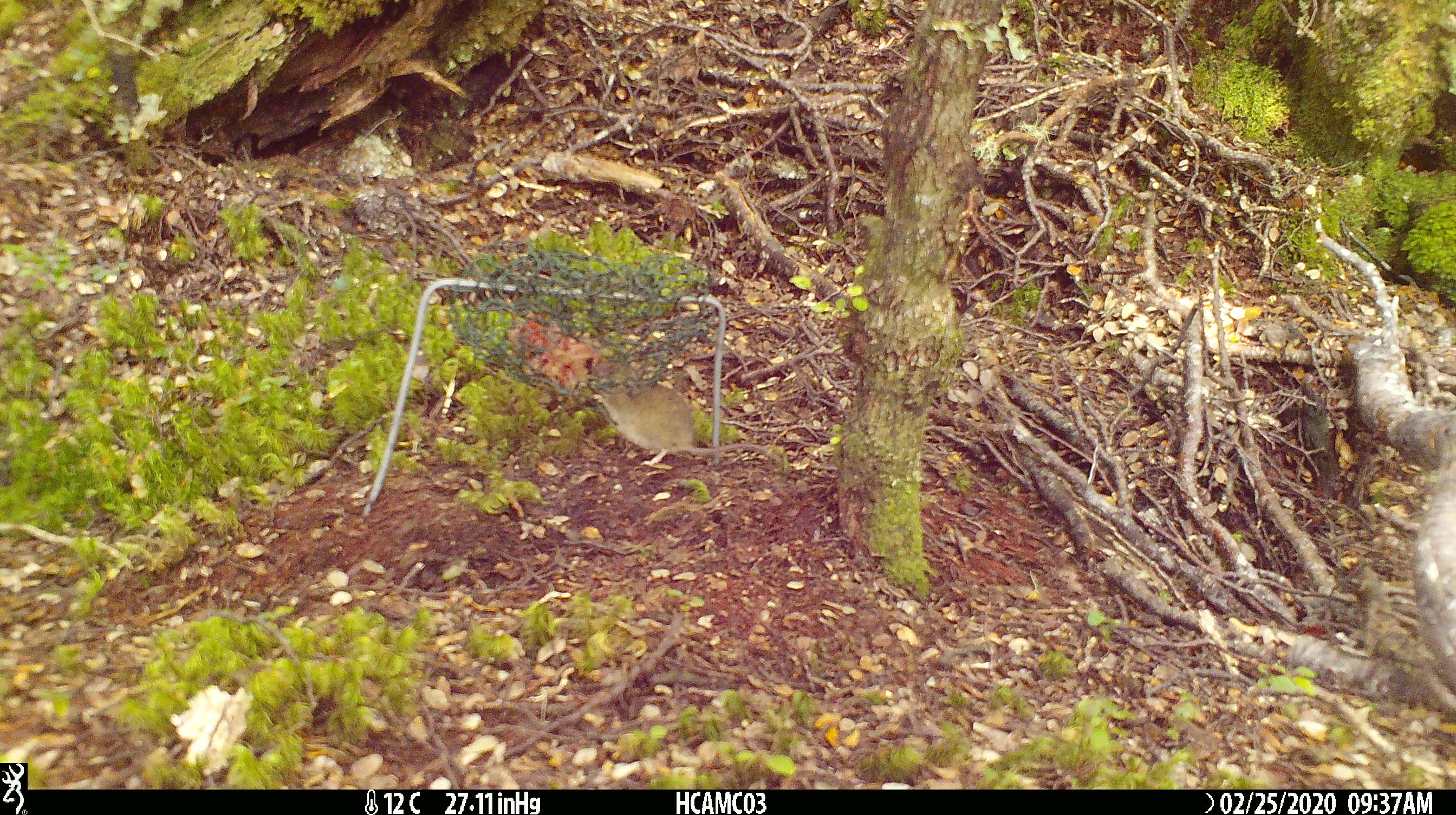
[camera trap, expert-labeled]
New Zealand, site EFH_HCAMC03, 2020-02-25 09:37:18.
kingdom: Animalia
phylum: Chordata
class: Mammalia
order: Rodentia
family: Muridae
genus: Mus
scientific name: Mus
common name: mouse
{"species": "mouse (Mus)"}